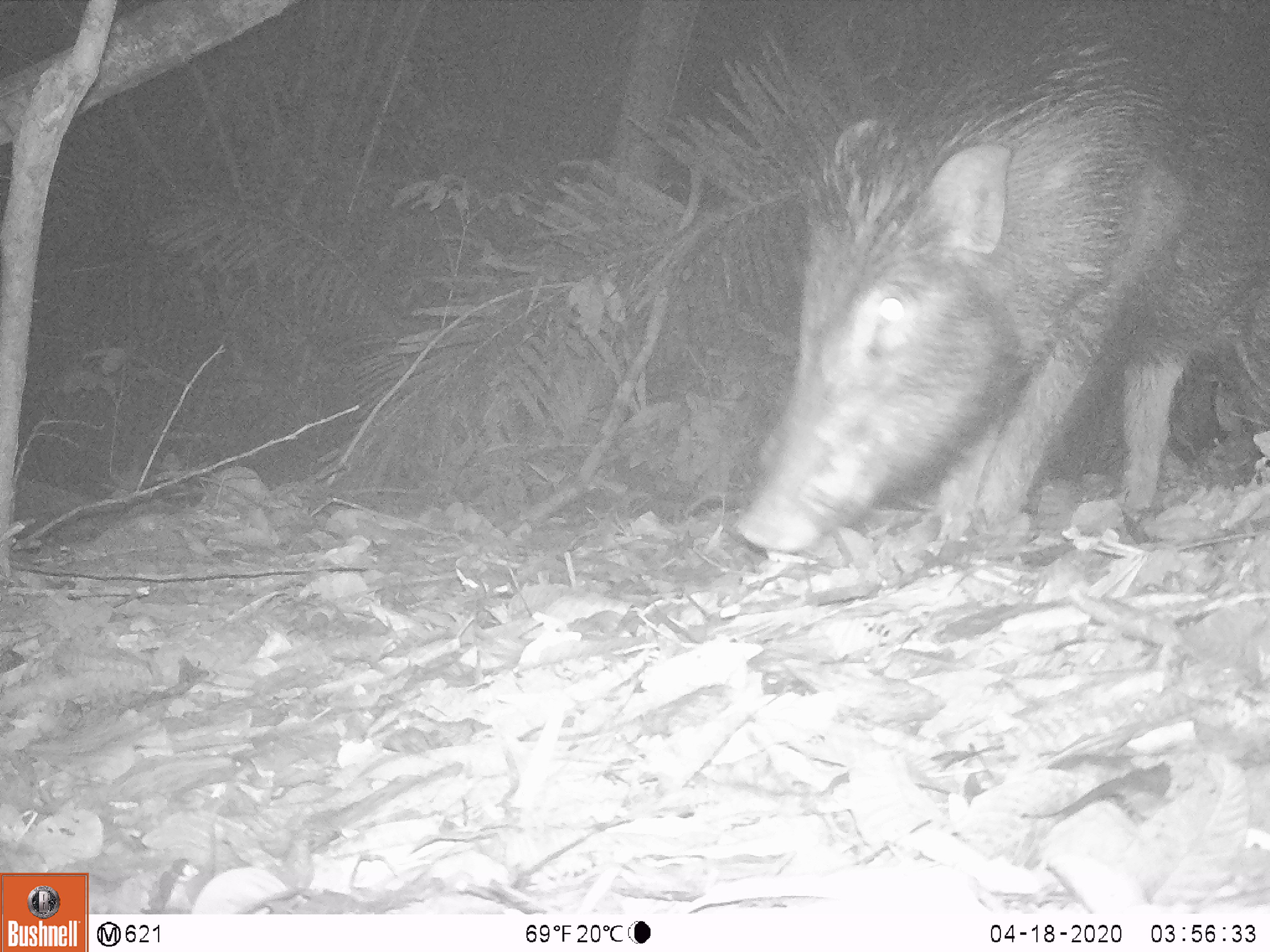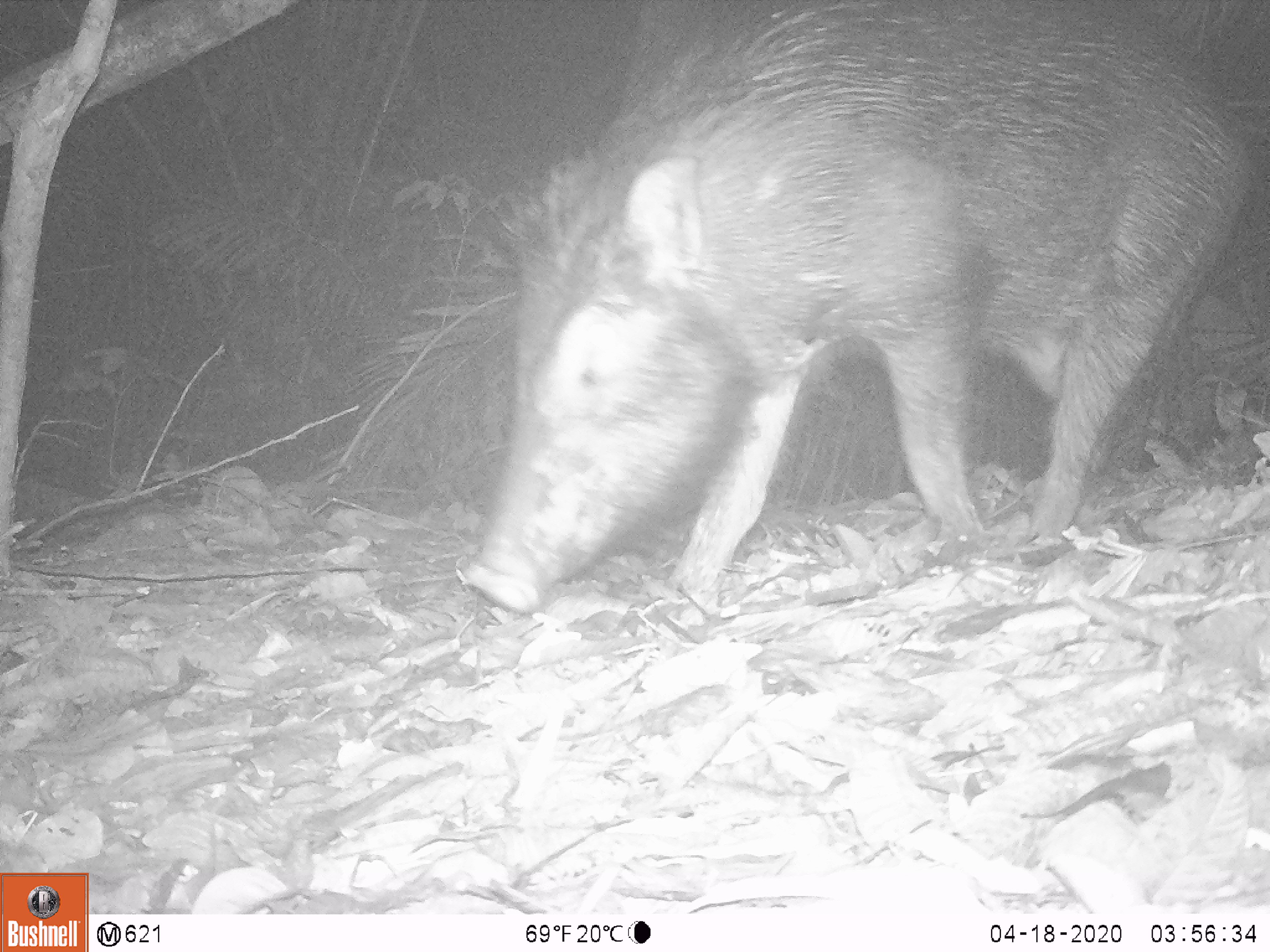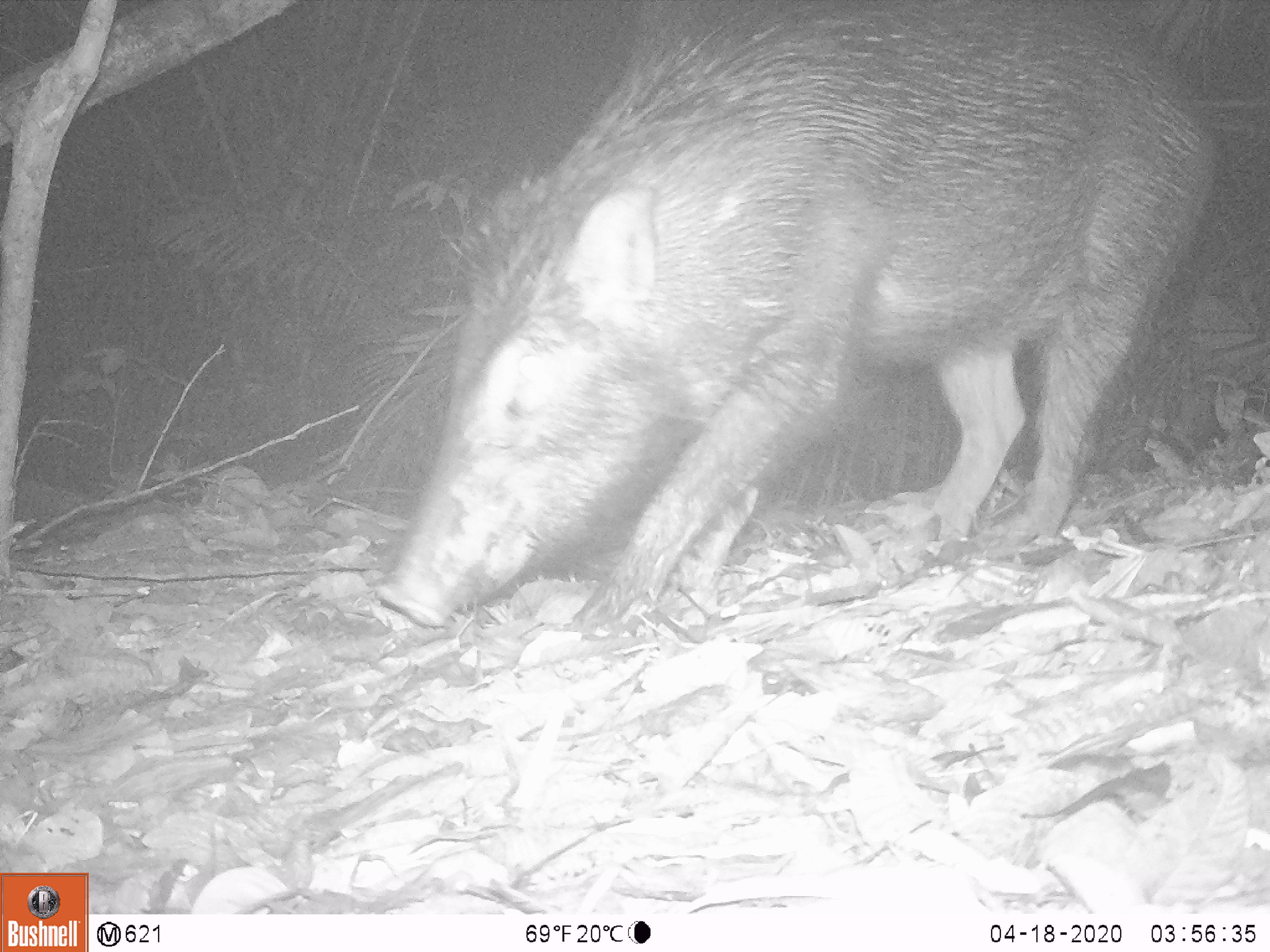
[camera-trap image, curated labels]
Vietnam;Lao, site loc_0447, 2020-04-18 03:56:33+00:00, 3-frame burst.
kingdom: Animalia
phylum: Chordata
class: Mammalia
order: Artiodactyla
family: Suidae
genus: Sus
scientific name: Sus scrofa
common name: eurasian wild pig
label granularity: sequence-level